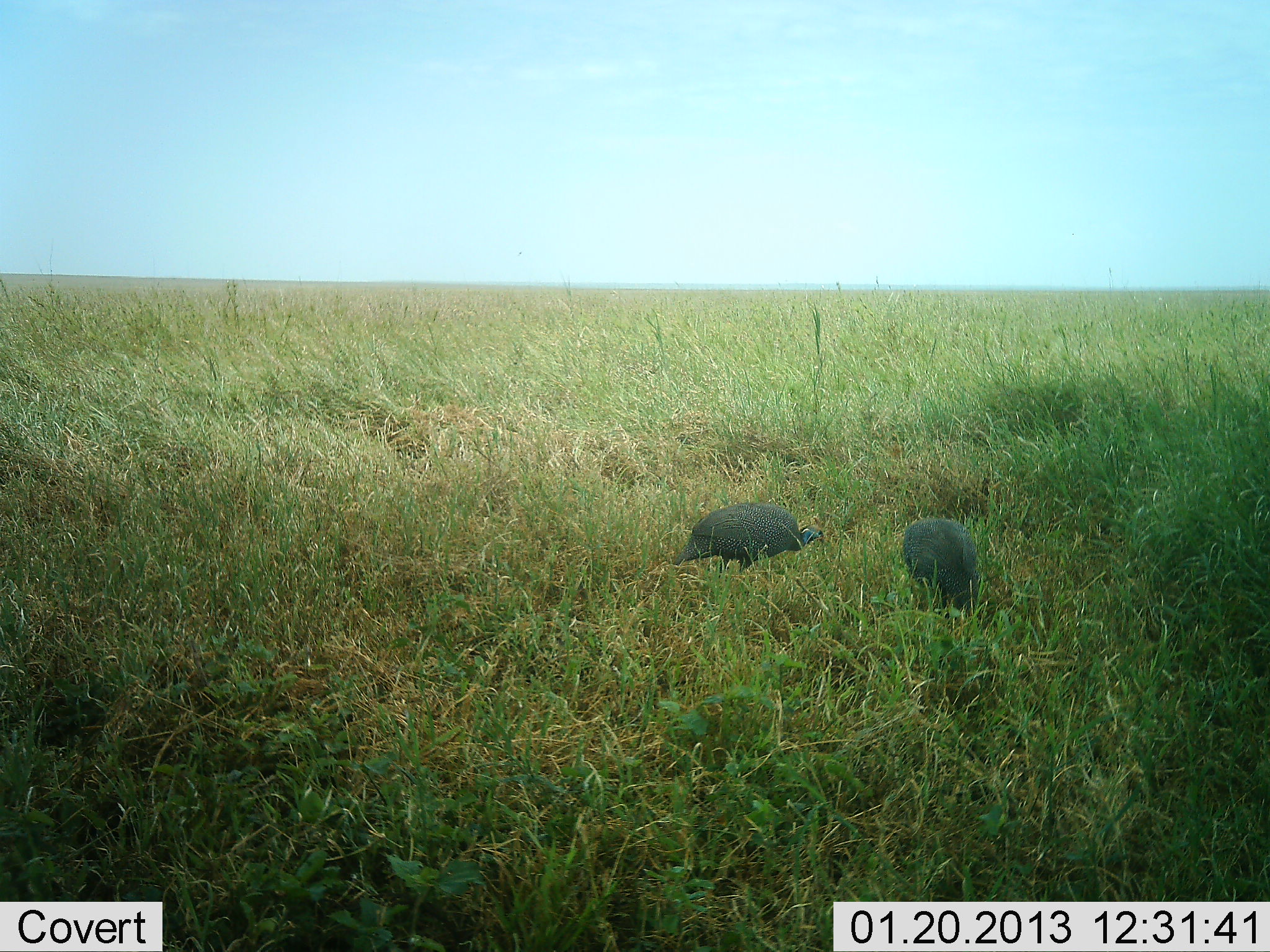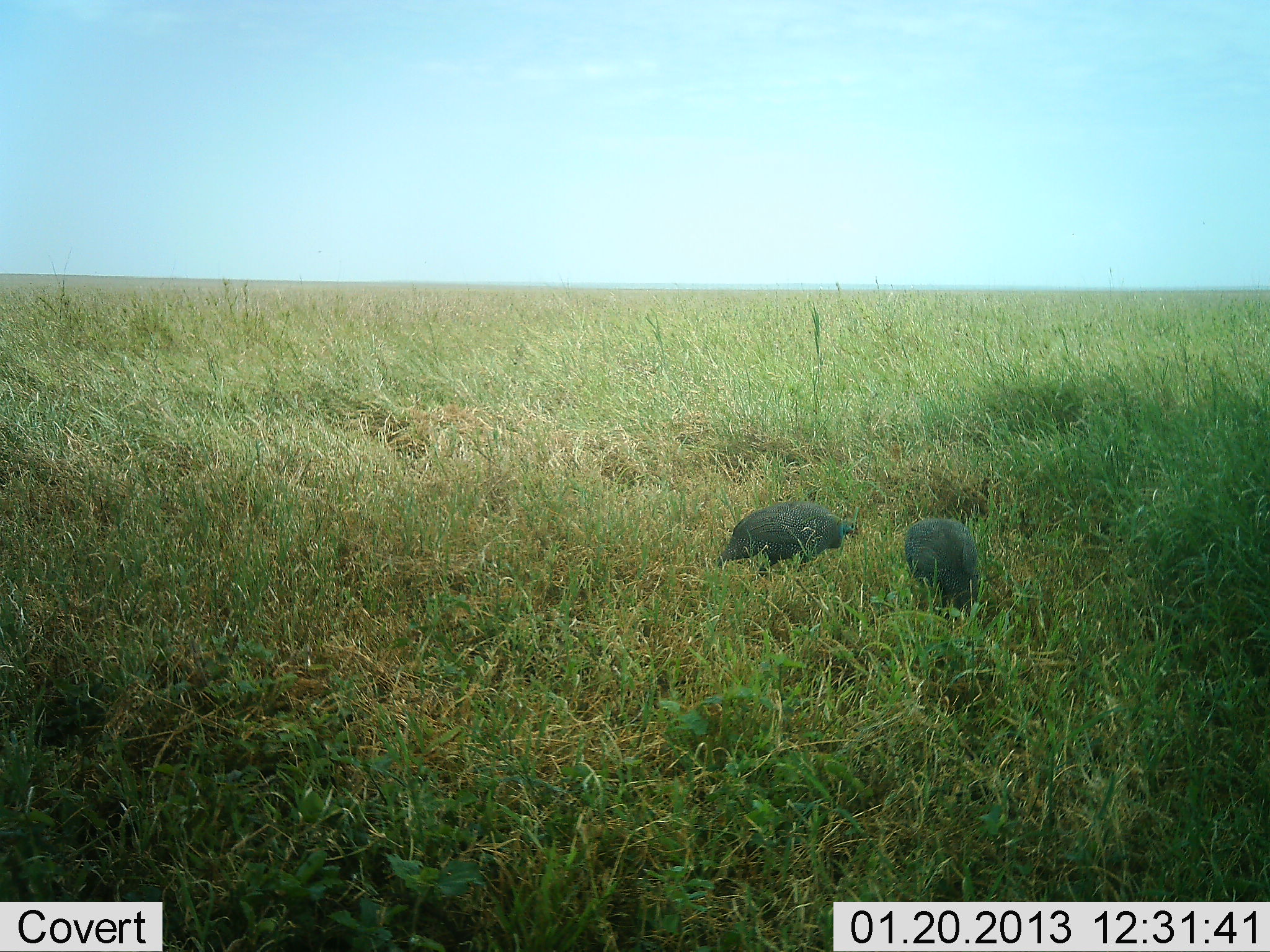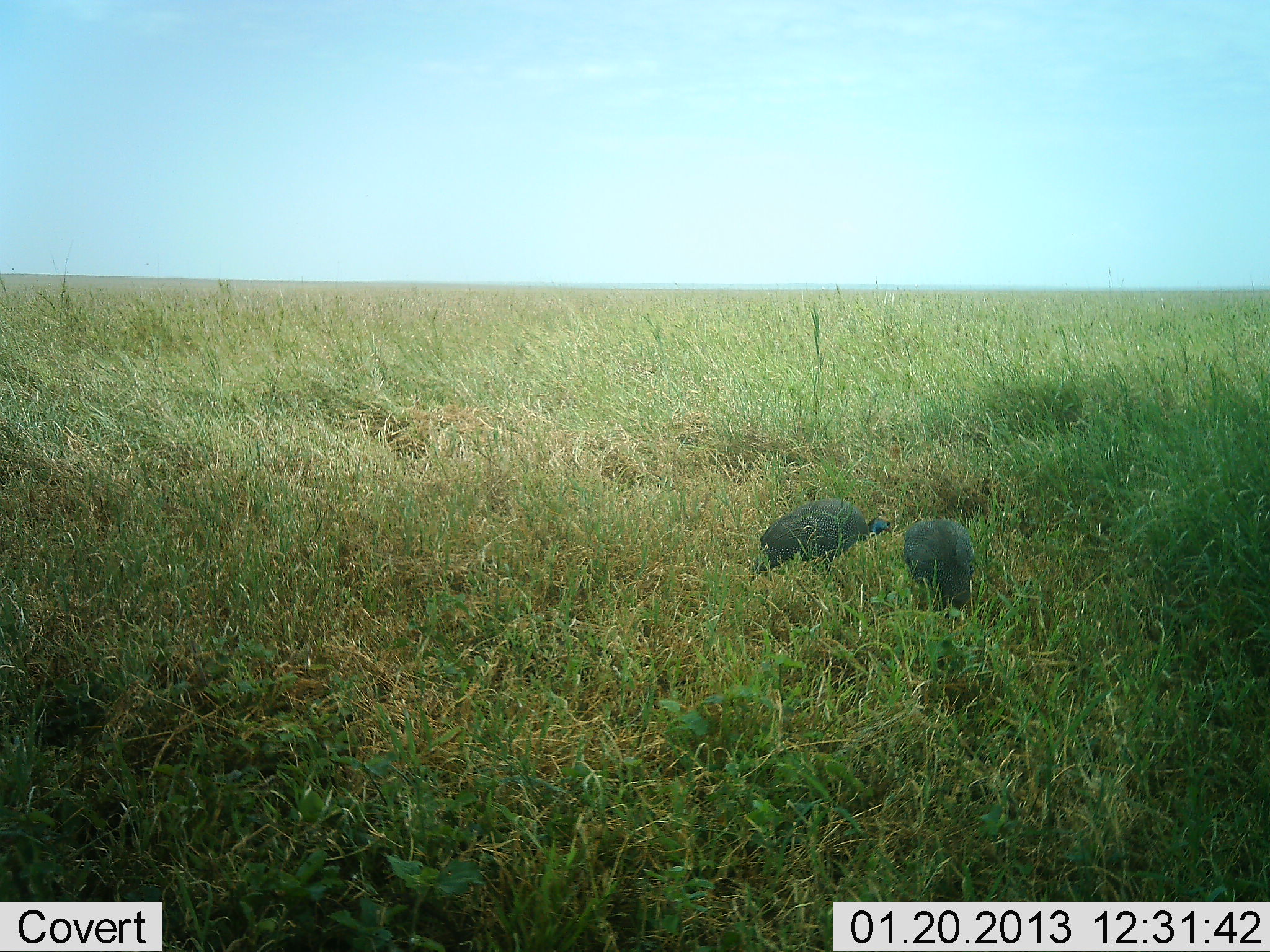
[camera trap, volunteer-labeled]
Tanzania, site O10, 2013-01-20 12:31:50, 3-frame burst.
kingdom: Animalia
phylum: Chordata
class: Aves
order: Galliformes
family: Numididae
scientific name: Numididae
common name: guinea fowl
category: guineafowl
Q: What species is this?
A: Guineafowl (guinea fowl) (Numididae).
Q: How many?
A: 2.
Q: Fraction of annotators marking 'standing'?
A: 24%.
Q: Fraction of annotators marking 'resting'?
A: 5%.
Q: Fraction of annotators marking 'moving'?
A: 29%.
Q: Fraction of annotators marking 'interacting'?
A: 0%.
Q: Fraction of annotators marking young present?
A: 0%.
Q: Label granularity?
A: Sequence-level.